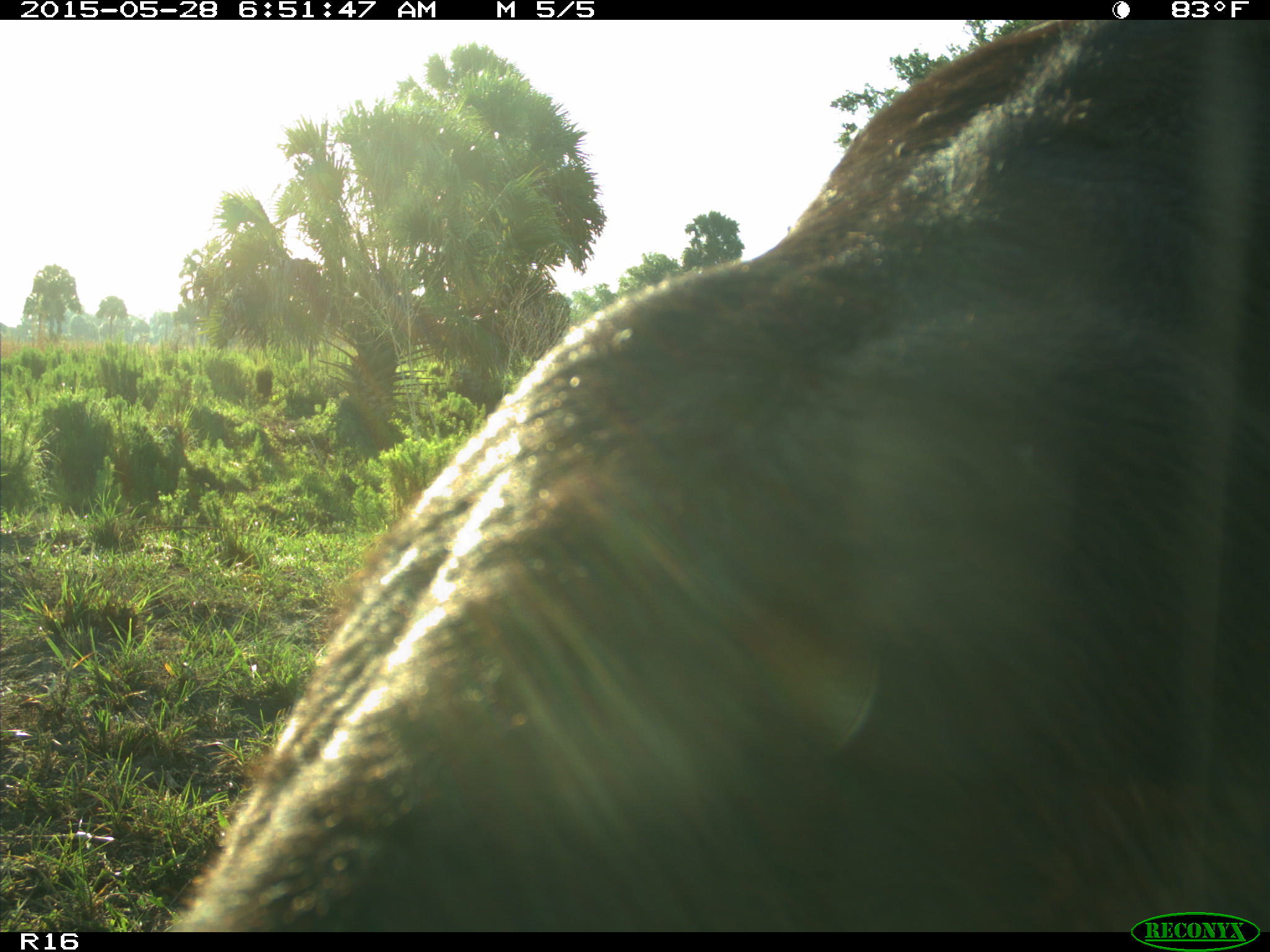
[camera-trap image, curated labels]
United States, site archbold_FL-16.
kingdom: Animalia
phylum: Chordata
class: Mammalia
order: Artiodactyla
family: Bovidae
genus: Bos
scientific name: Bos taurus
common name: domestic cow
Bos taurus (domestic cow).